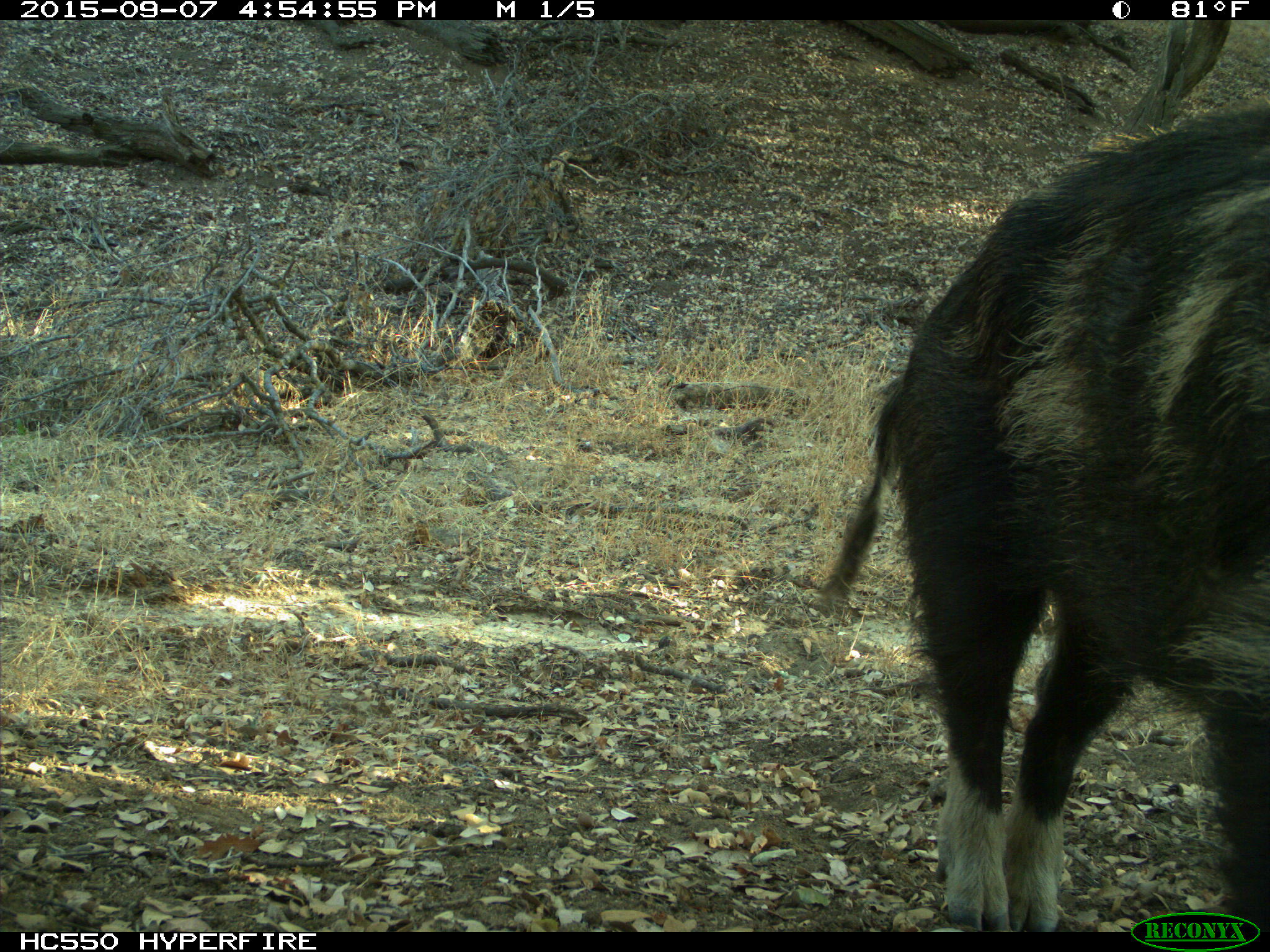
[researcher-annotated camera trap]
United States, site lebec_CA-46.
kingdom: Animalia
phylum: Chordata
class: Mammalia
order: Artiodactyla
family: Suidae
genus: Sus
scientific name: Sus scrofa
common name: wild boar